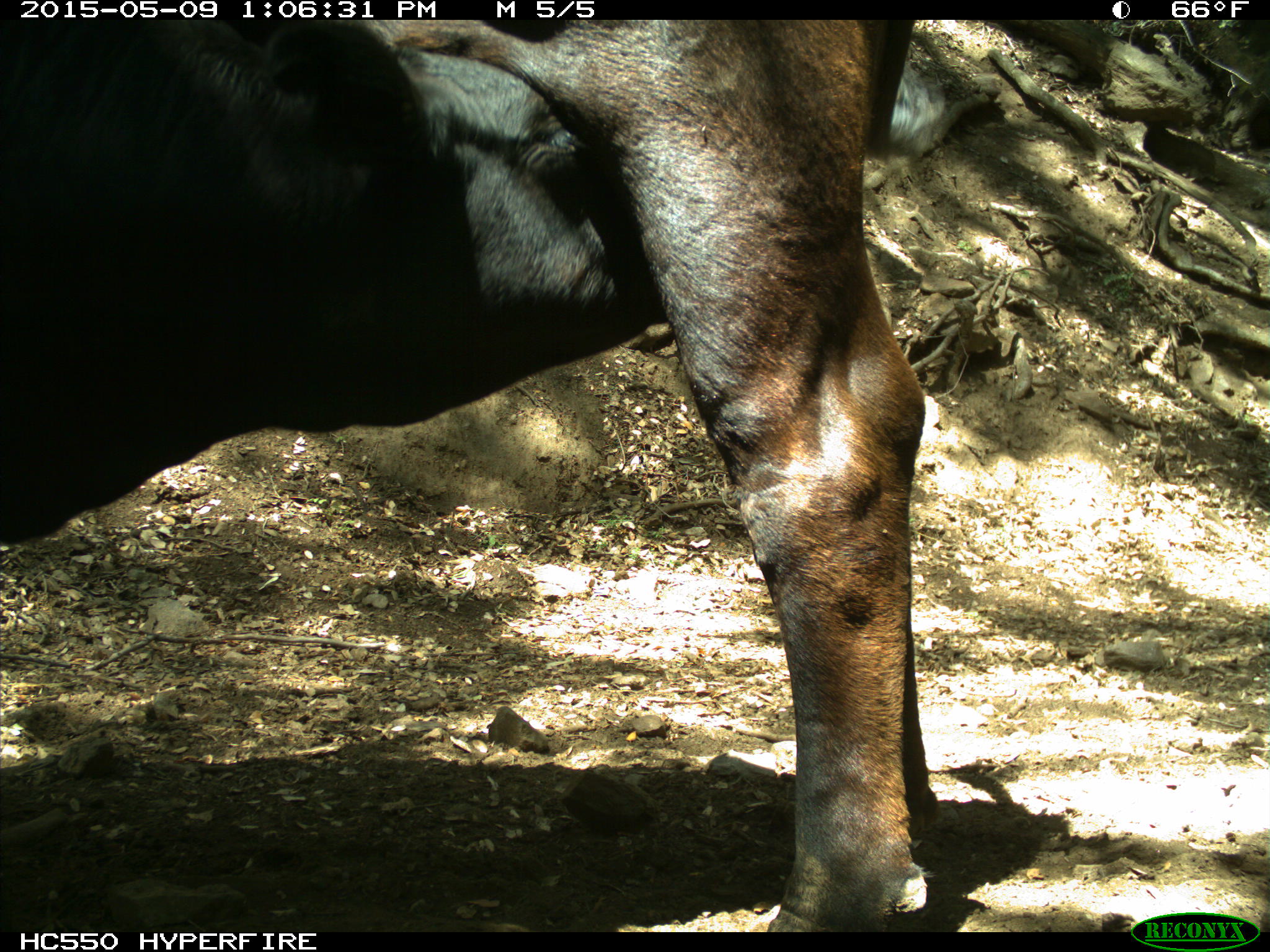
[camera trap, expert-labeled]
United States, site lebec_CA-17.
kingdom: Animalia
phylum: Chordata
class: Mammalia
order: Artiodactyla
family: Bovidae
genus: Bos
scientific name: Bos taurus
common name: domestic cow